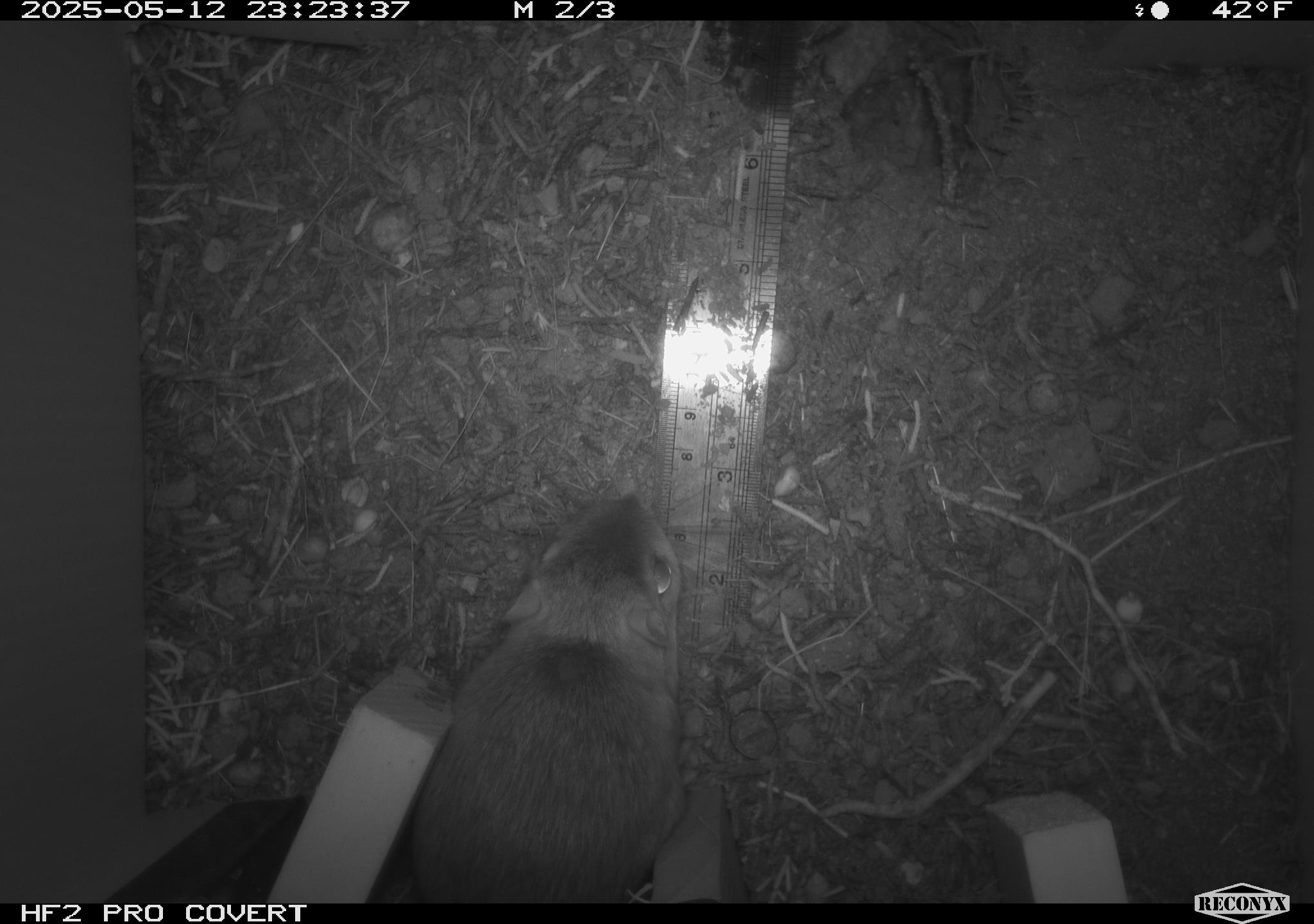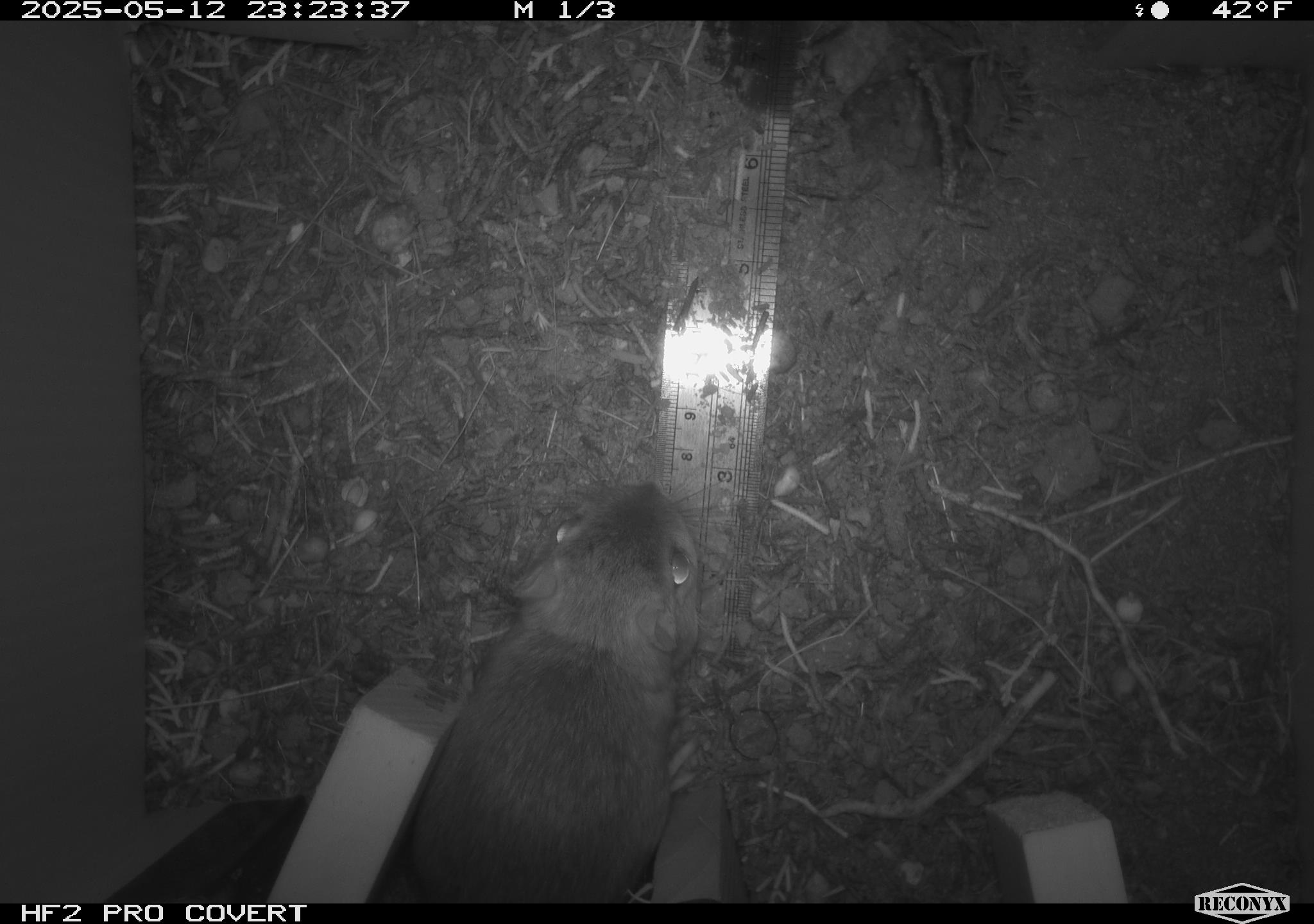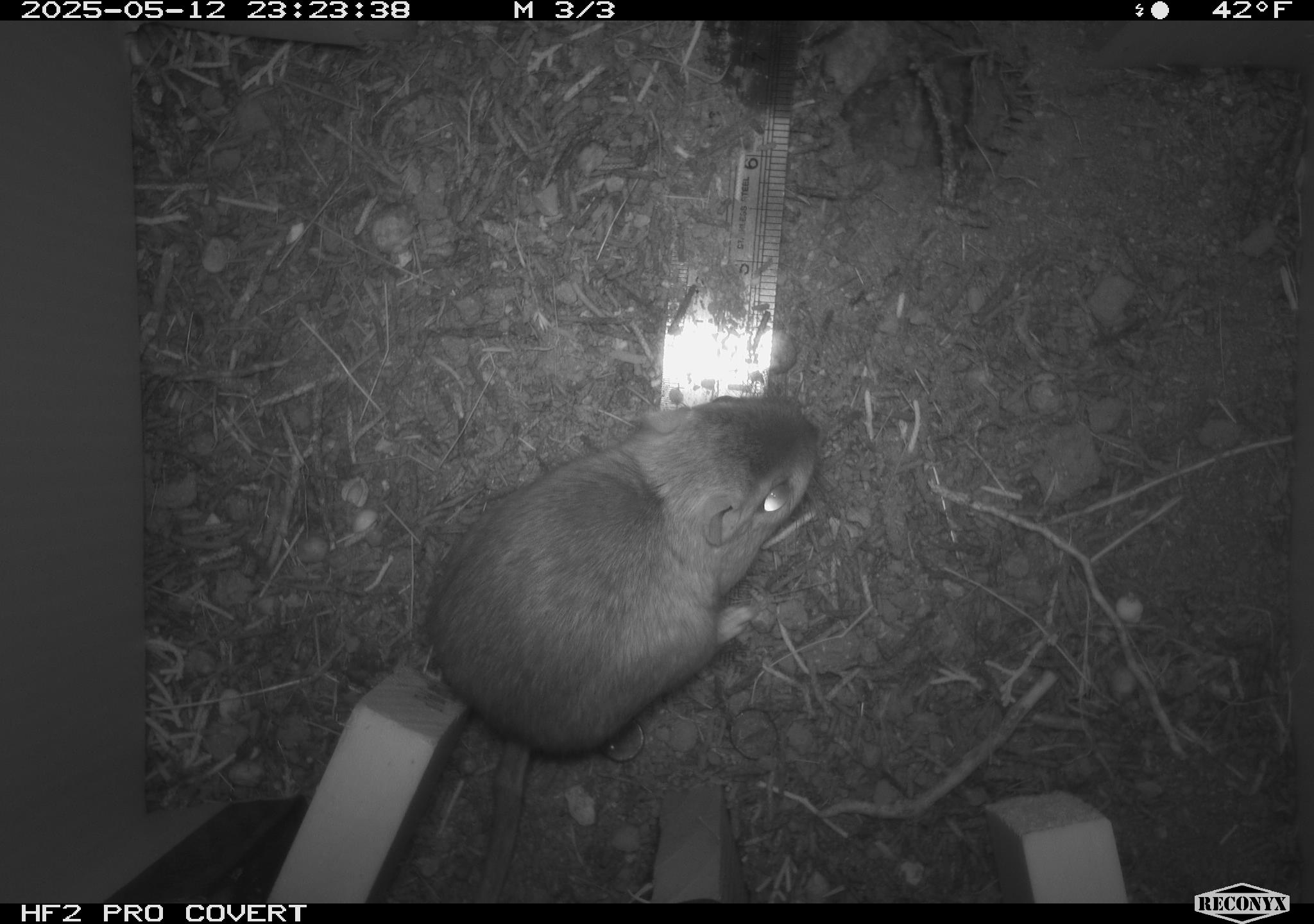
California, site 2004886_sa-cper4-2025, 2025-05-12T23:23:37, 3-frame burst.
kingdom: Animalia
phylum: Chordata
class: Mammalia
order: Rodentia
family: Heteromyidae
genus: Dipodomys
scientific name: Dipodomys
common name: kangaroo rats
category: dipodomys species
Dipodomys species (kangaroo rats) (Dipodomys).